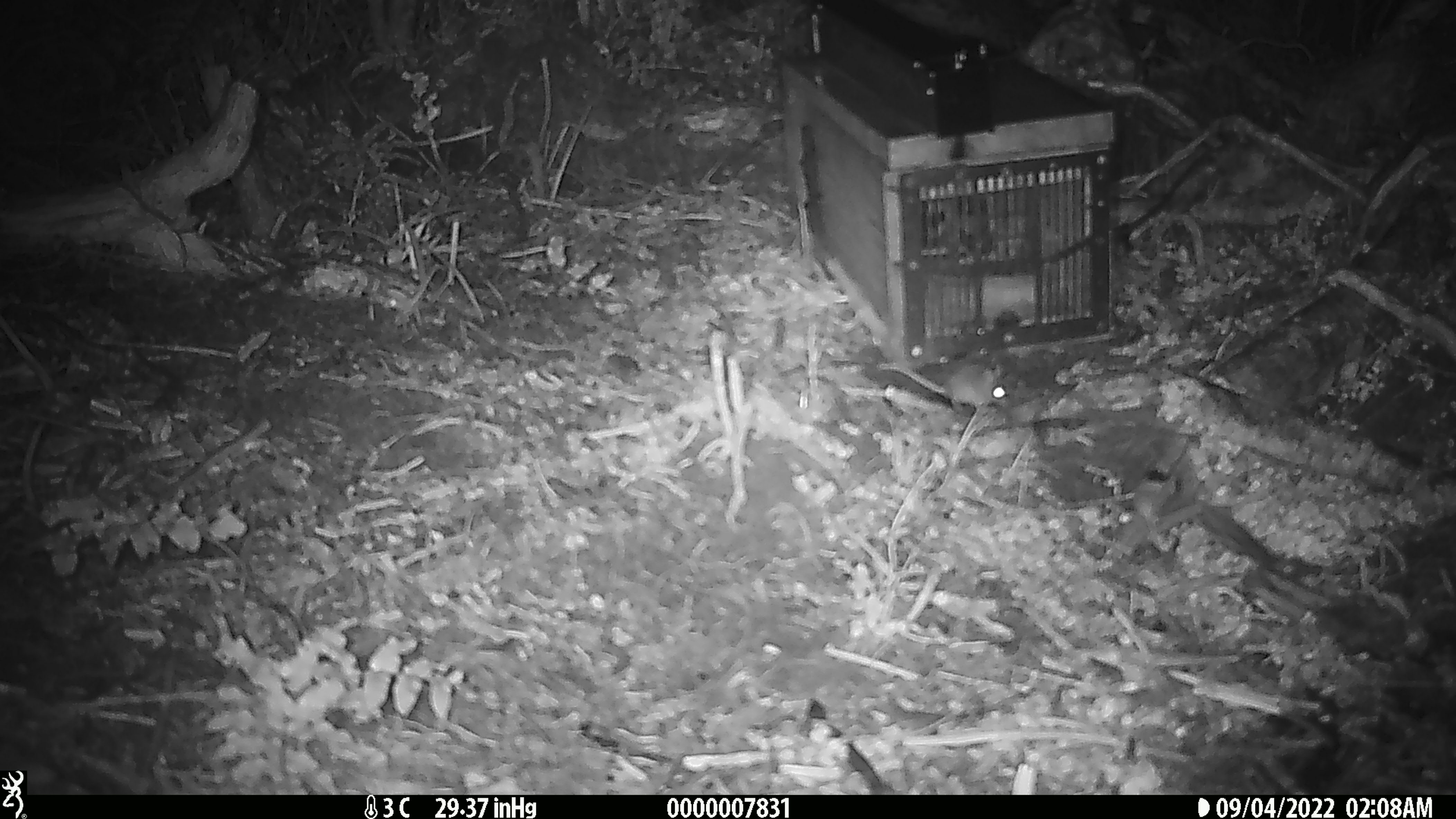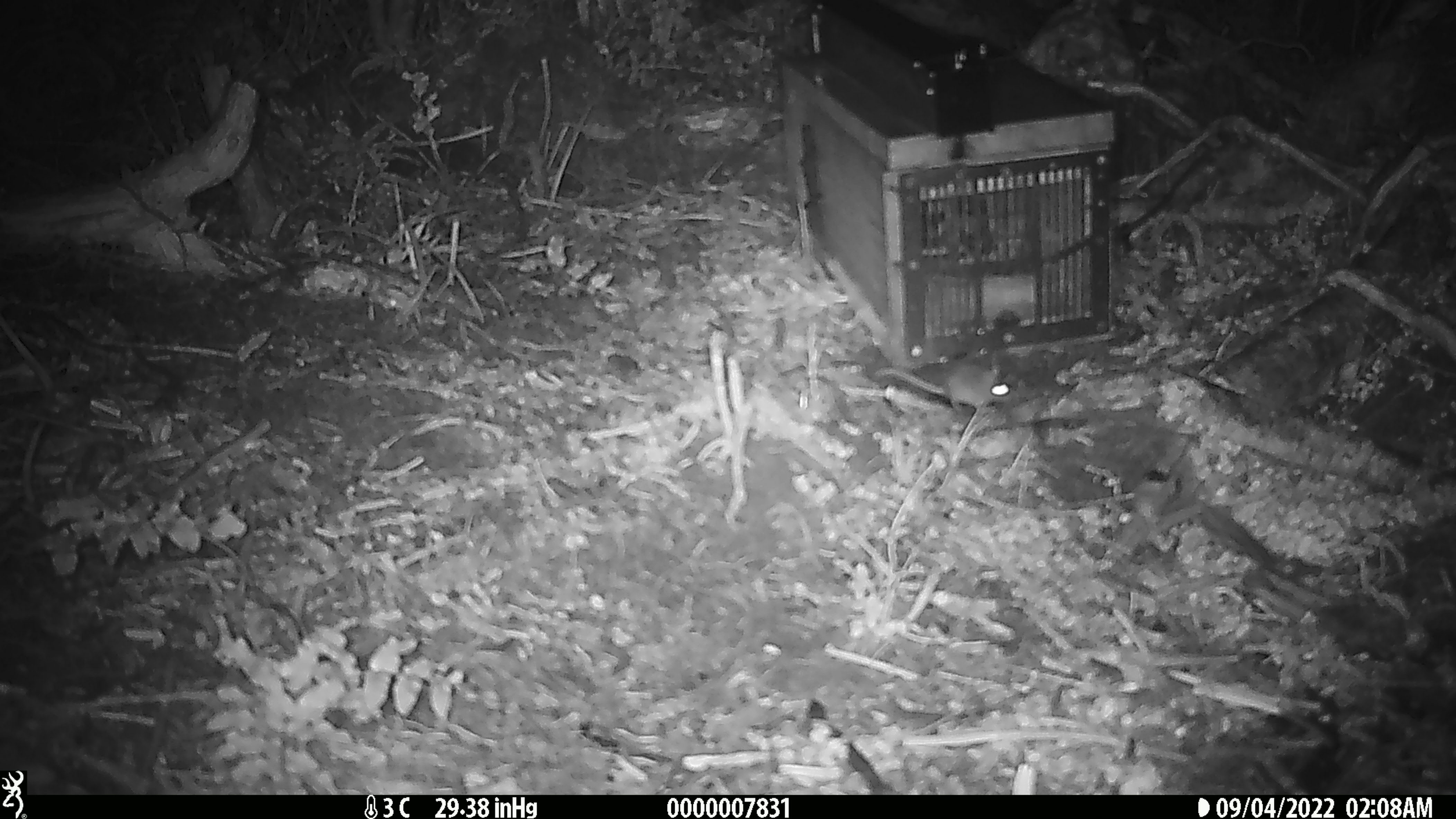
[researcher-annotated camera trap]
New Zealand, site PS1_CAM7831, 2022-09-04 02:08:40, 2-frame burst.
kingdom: Animalia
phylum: Chordata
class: Mammalia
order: Rodentia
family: Muridae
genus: Mus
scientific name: Mus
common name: mouse